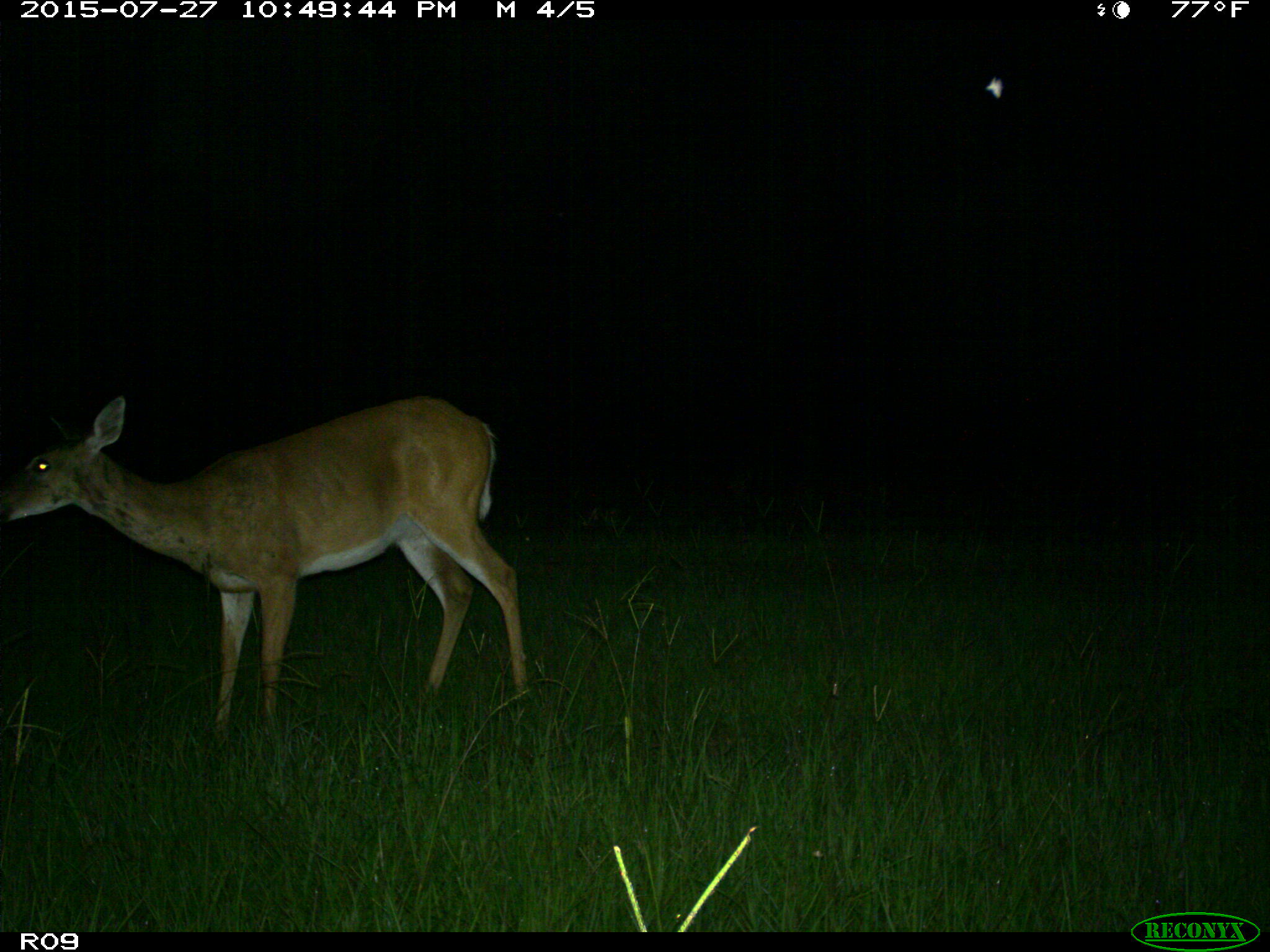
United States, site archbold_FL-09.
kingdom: Animalia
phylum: Chordata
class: Mammalia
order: Artiodactyla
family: Cervidae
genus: Odocoileus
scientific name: Odocoileus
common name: deer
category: unidentified deer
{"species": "unidentified deer (deer) (Odocoileus)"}